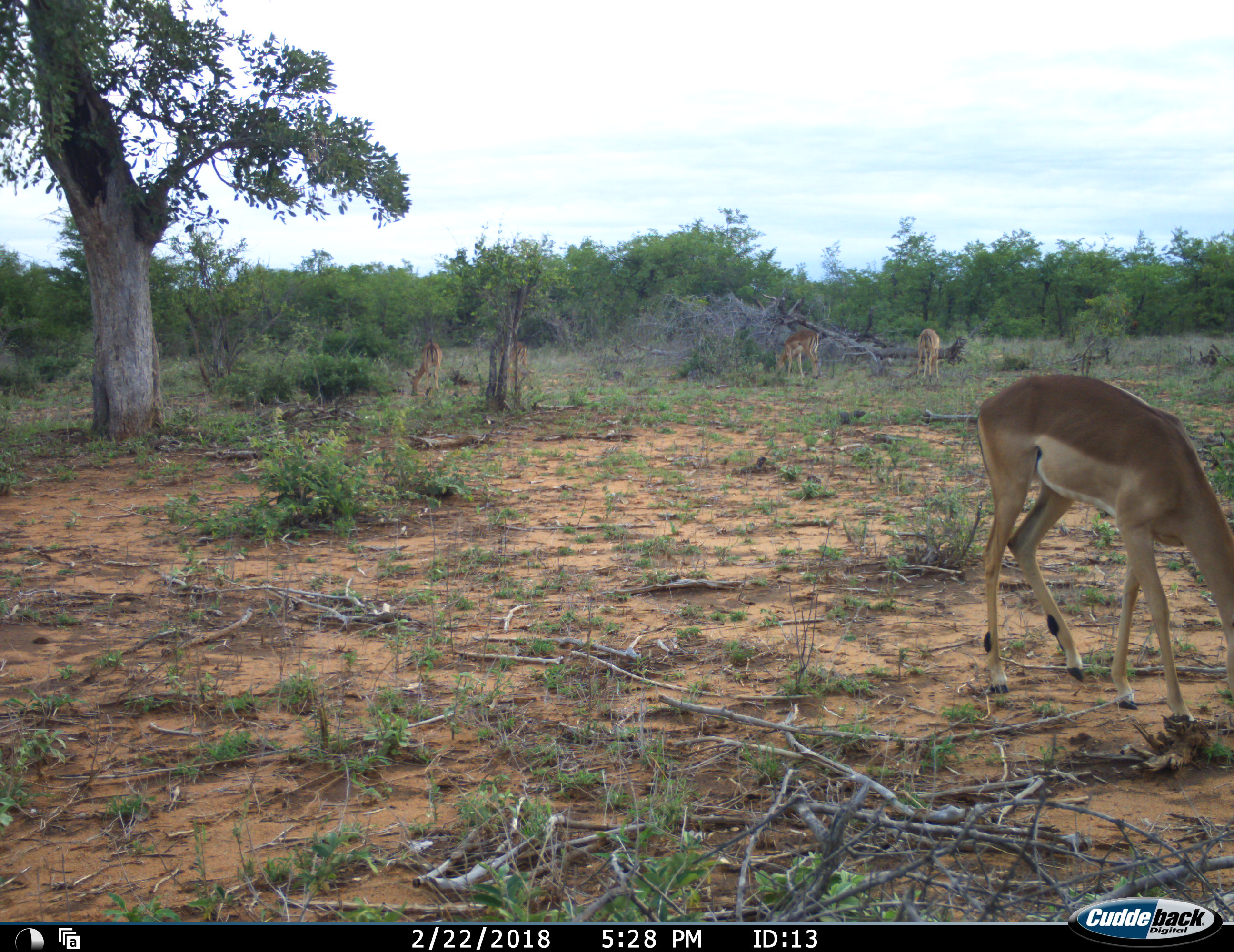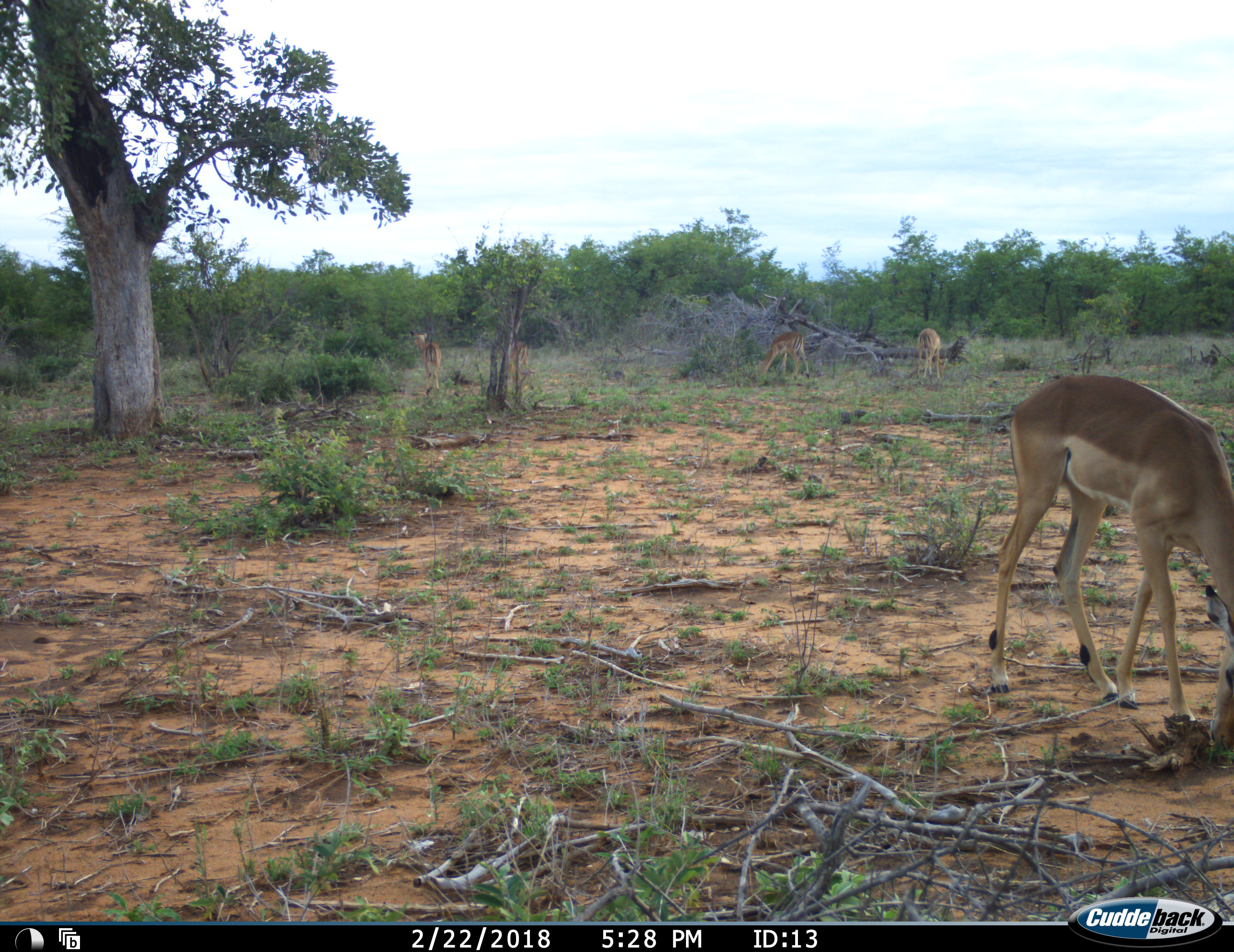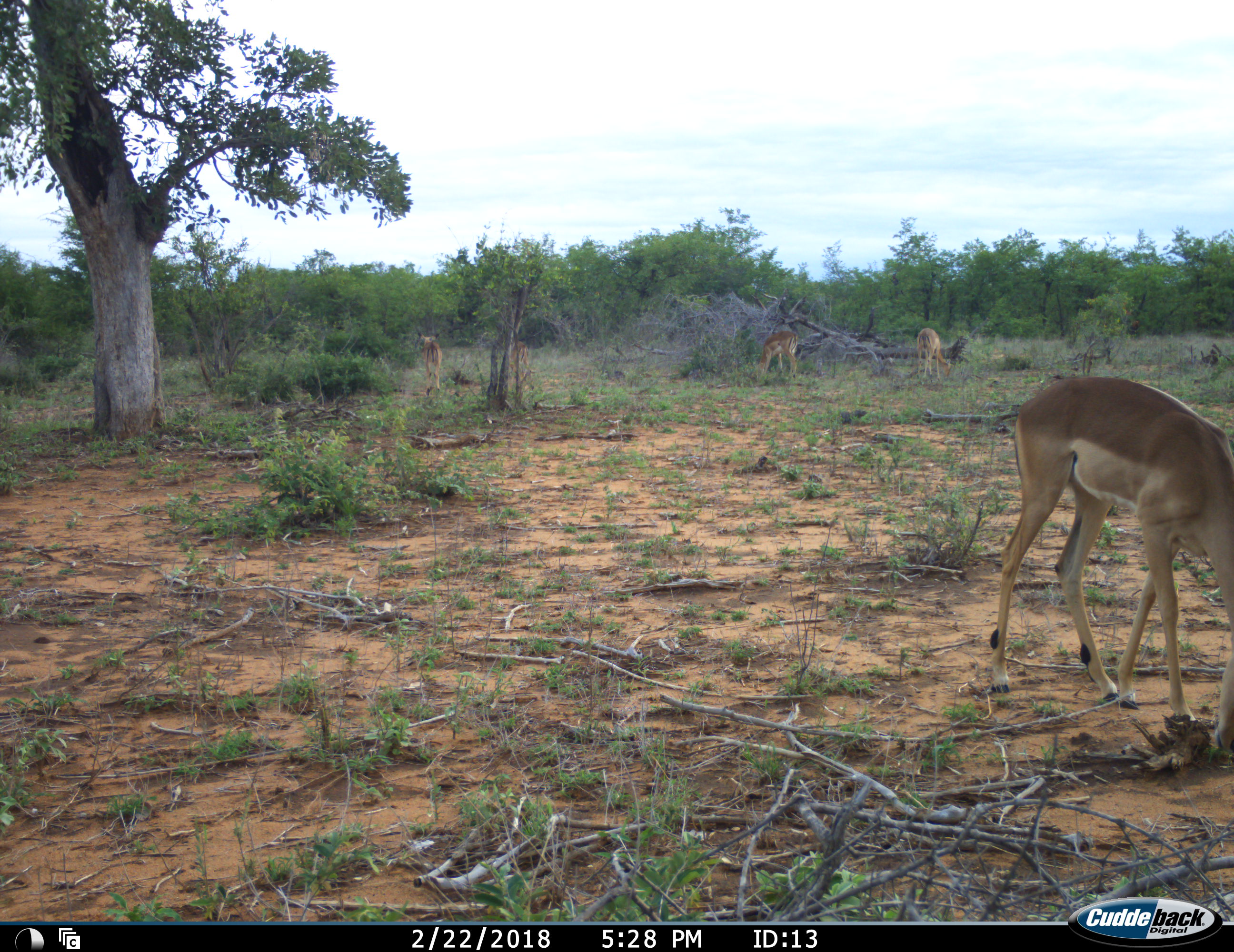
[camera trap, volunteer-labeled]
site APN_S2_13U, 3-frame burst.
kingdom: Animalia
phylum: Chordata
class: Mammalia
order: Artiodactyla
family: Bovidae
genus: Aepyceros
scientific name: Aepyceros melampus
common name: impala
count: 5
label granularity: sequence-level